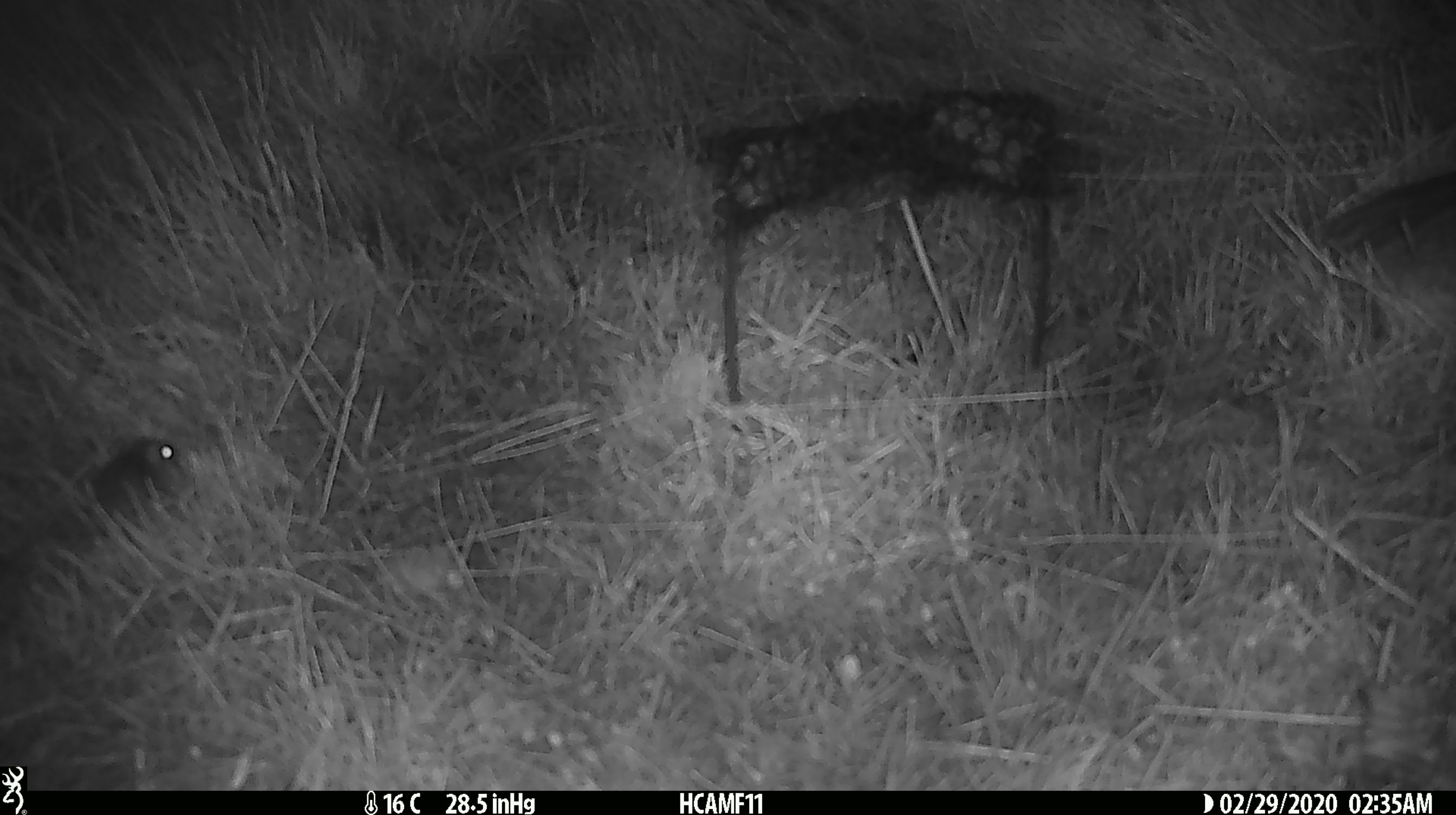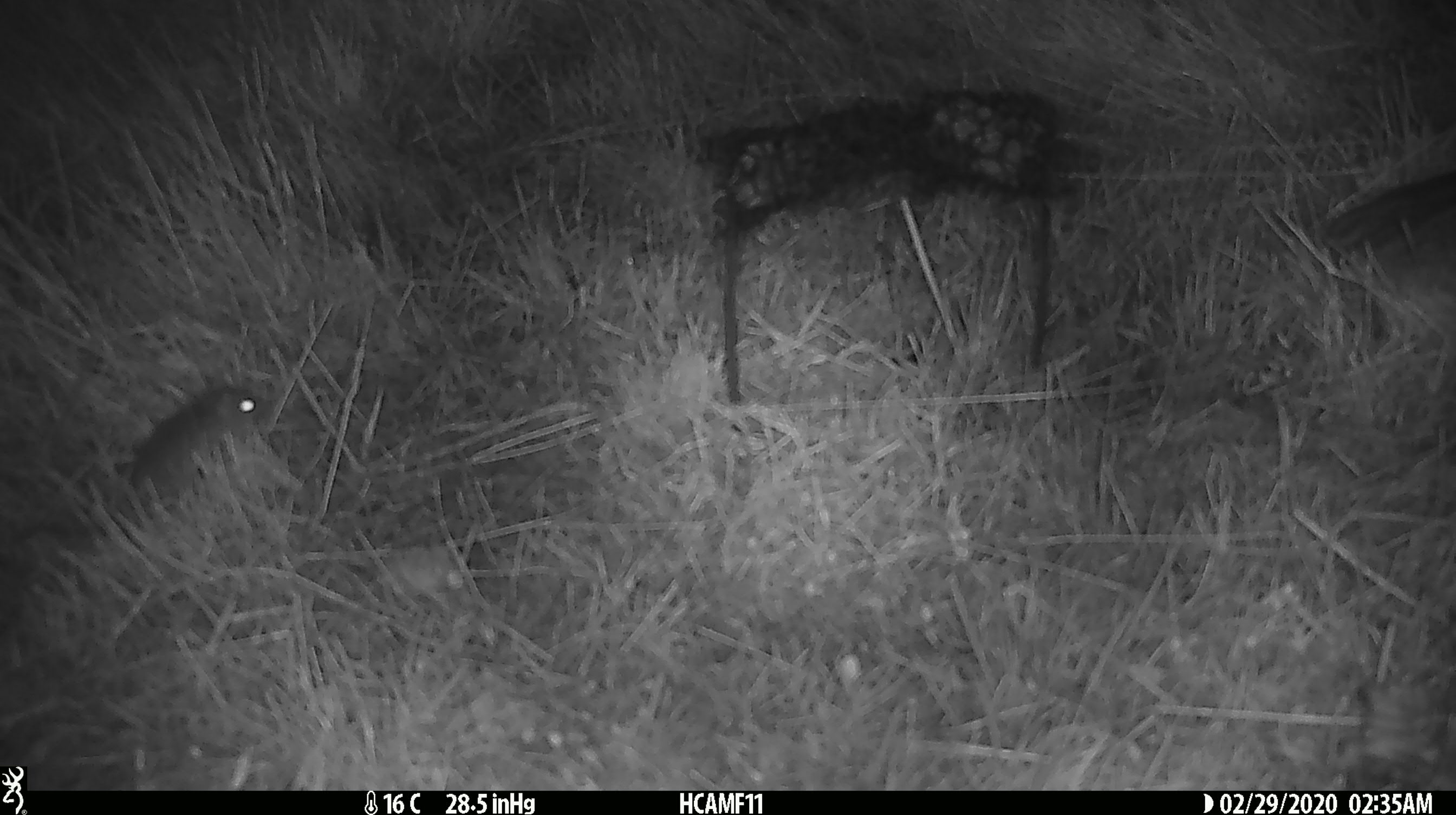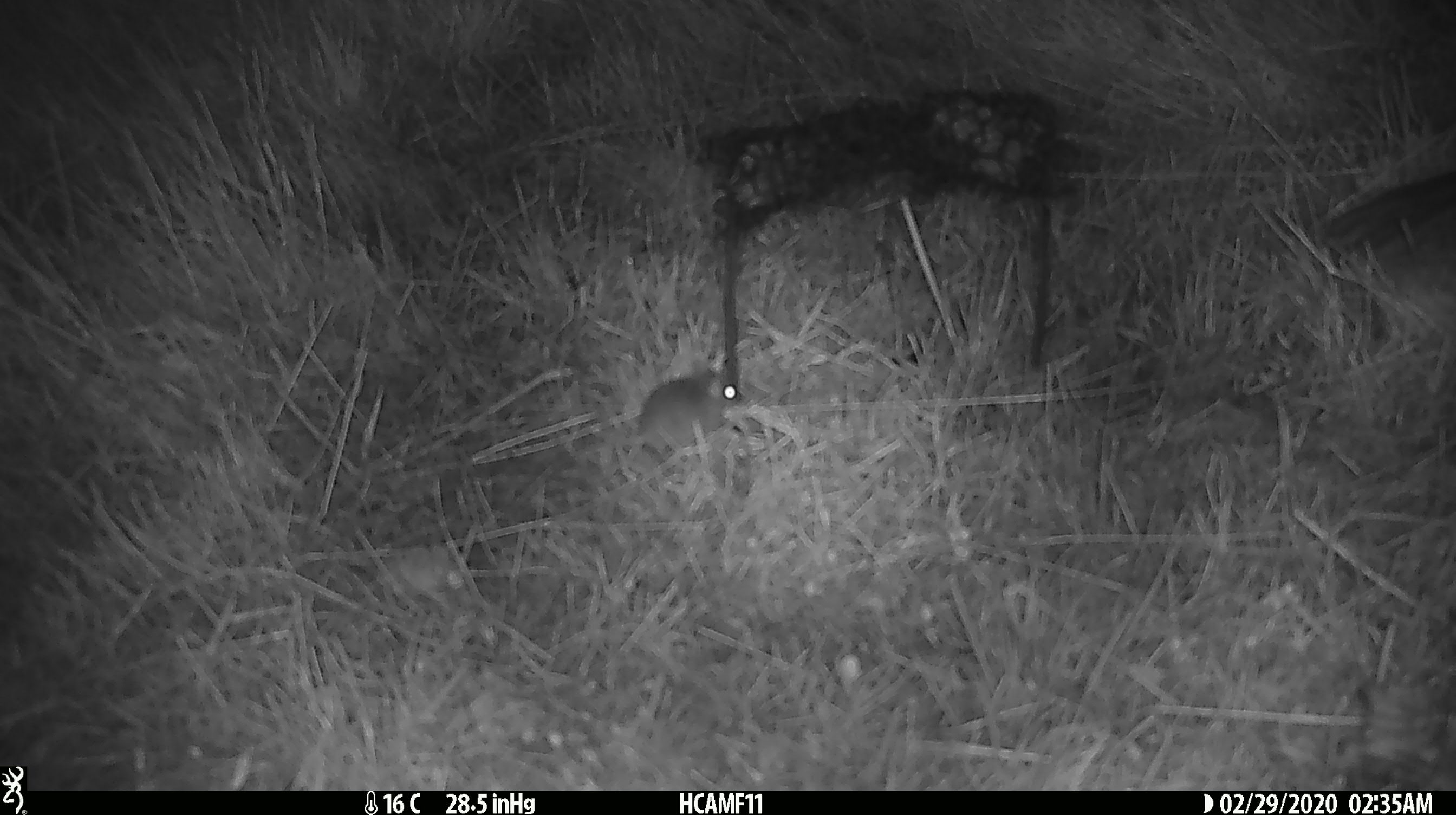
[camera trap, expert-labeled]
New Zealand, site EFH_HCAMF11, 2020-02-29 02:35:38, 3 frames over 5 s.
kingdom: Animalia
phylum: Chordata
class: Mammalia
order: Rodentia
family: Muridae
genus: Mus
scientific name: Mus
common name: mouse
Mouse (Mus).